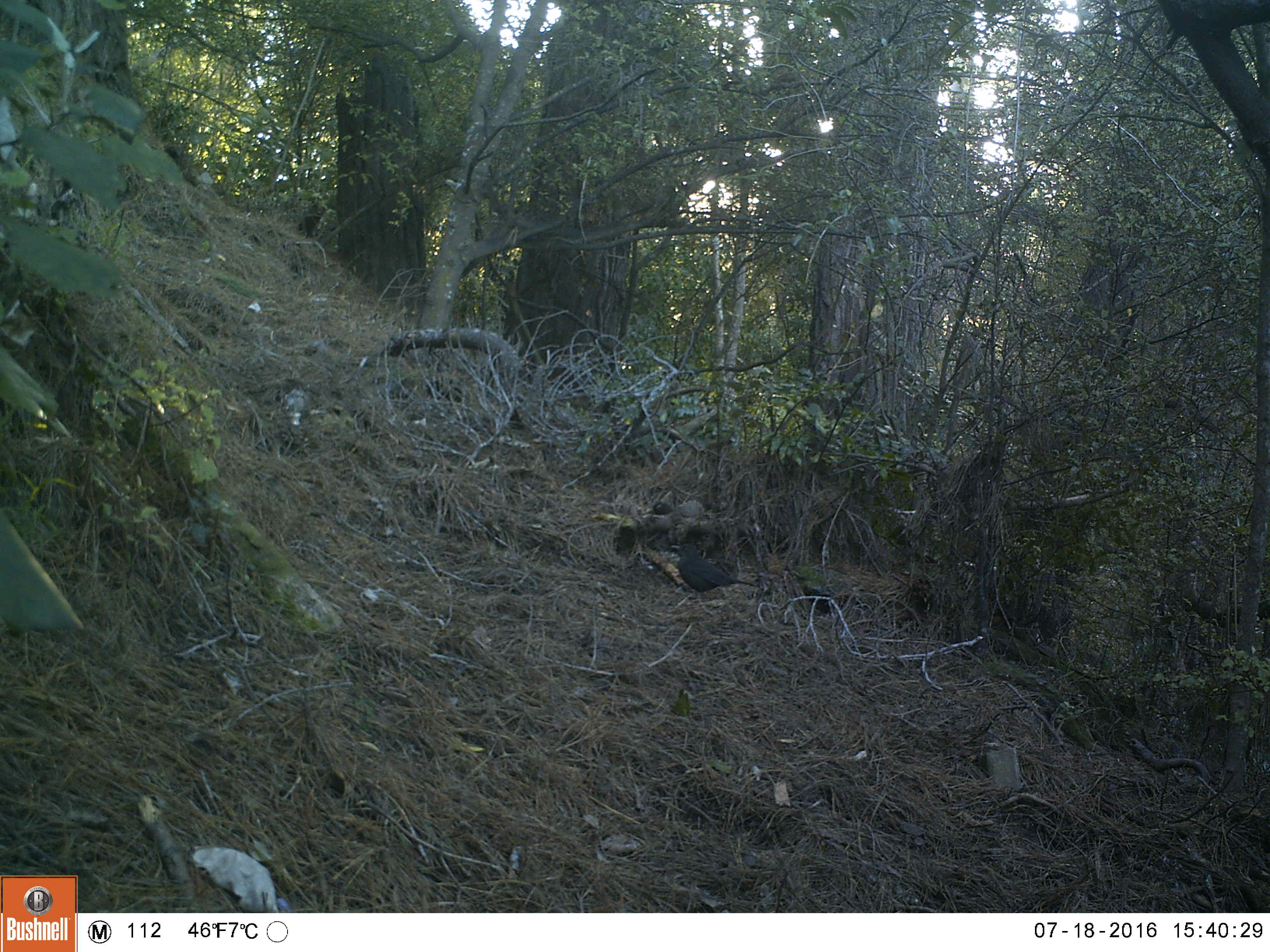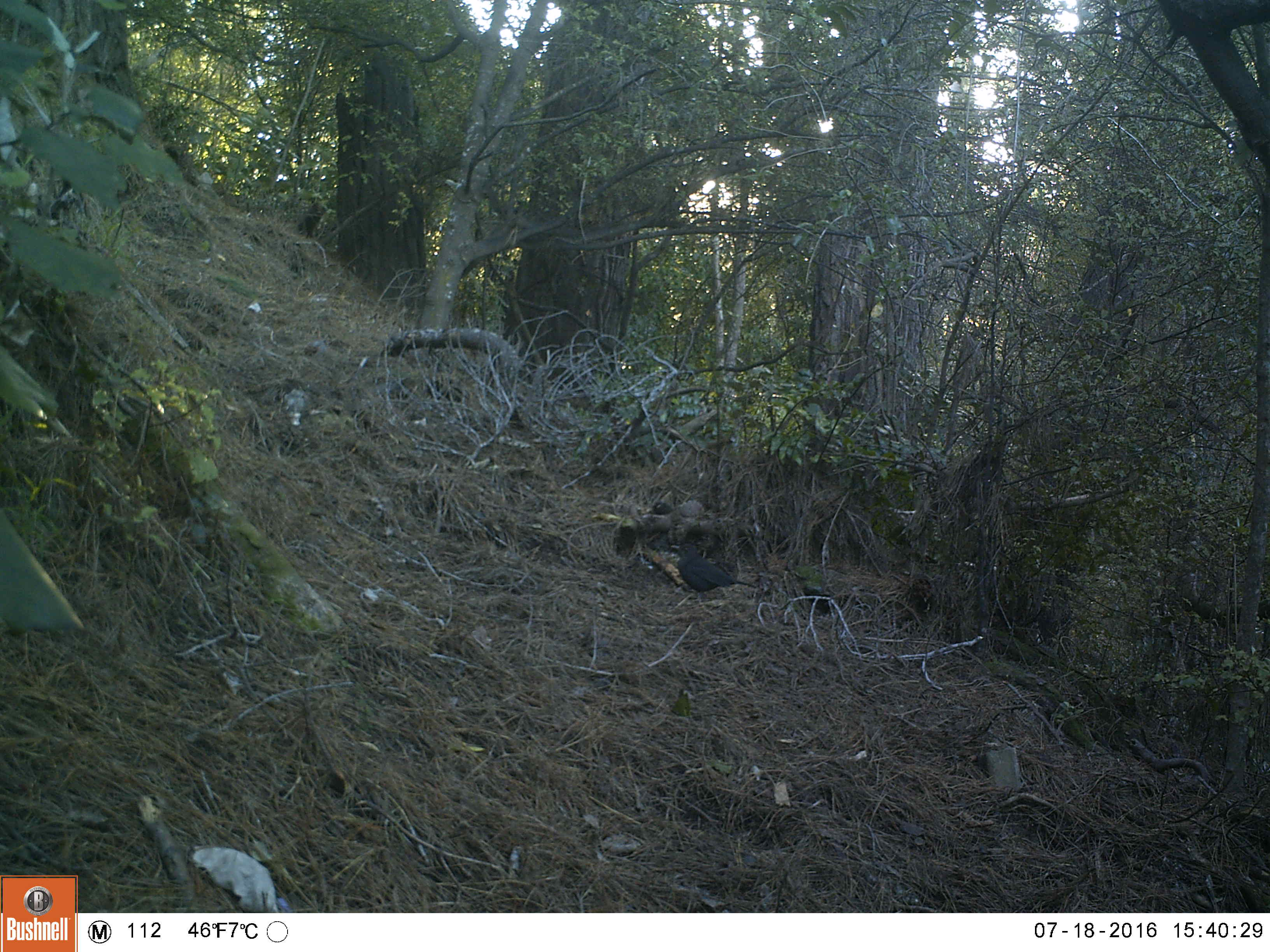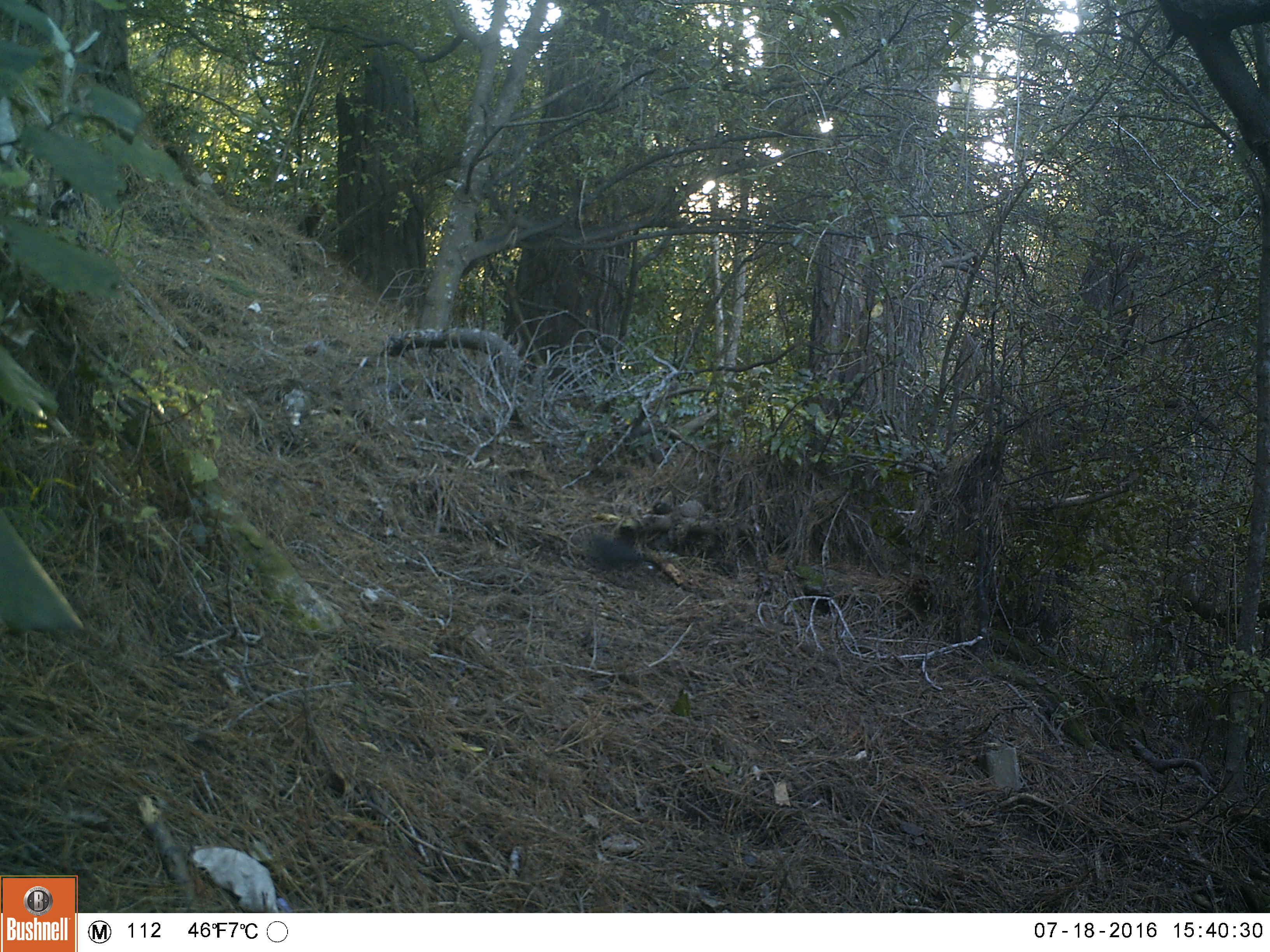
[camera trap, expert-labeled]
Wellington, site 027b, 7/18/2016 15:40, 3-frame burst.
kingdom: Animalia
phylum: Chordata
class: Aves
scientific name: Aves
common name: bird